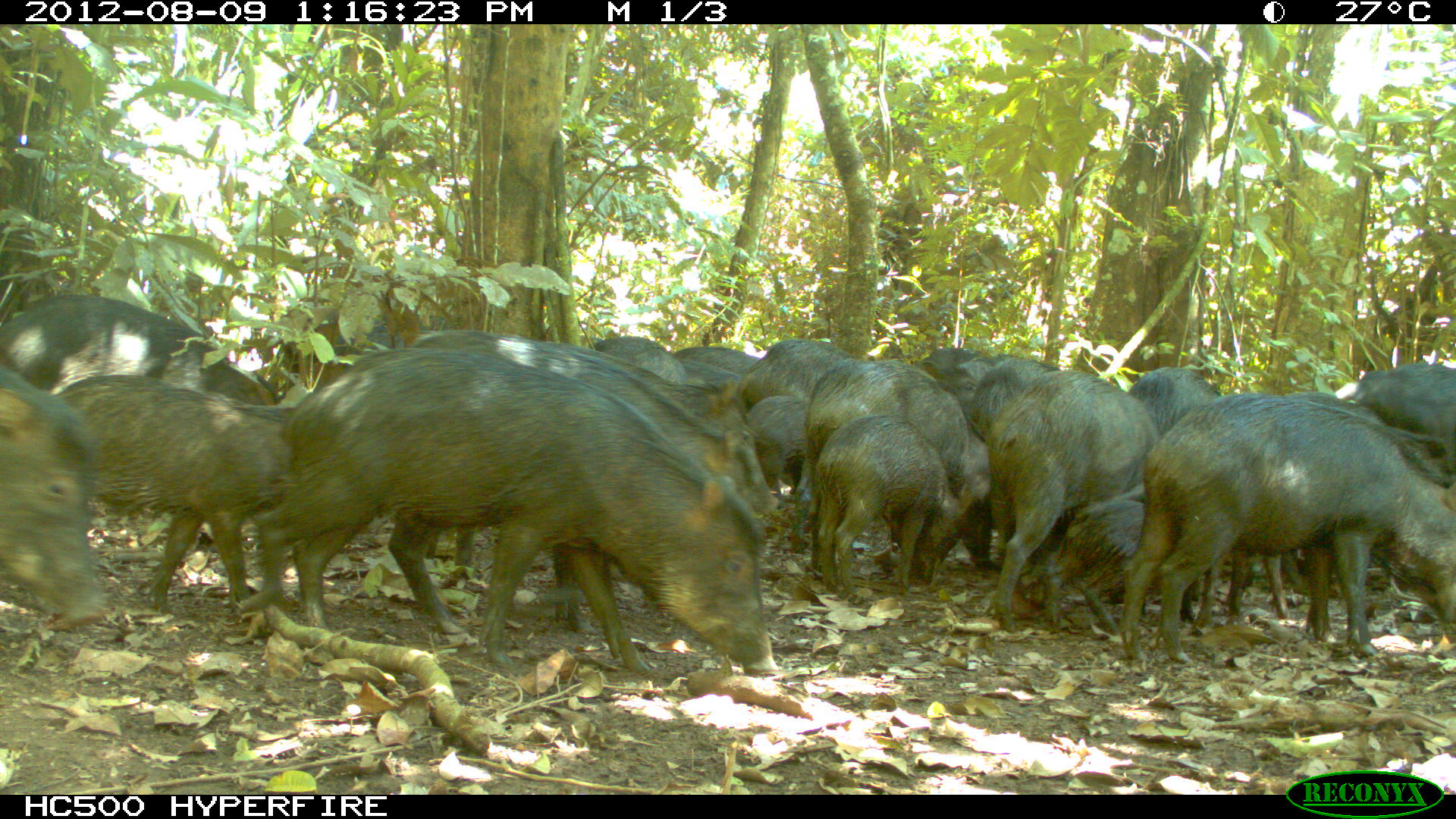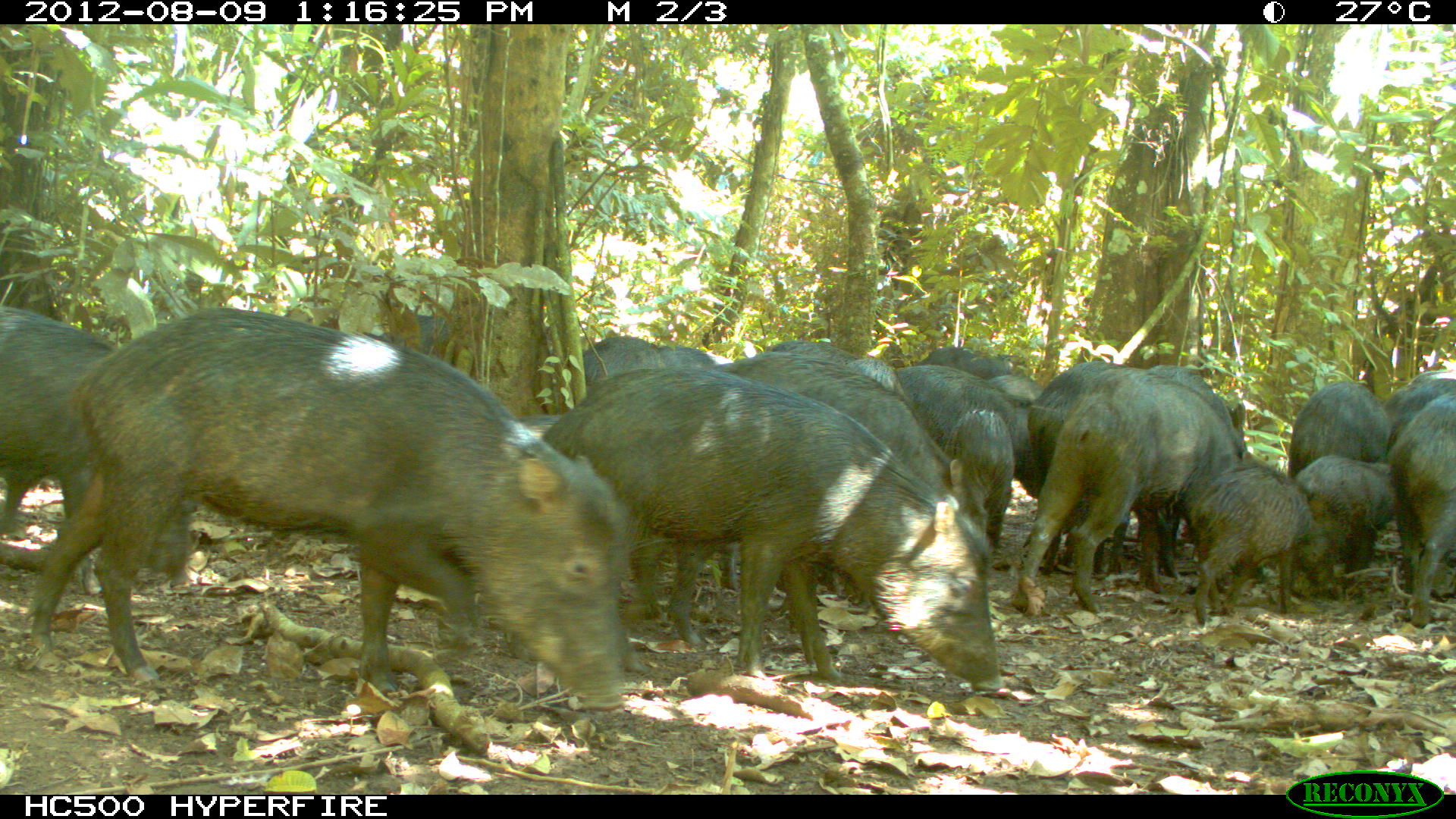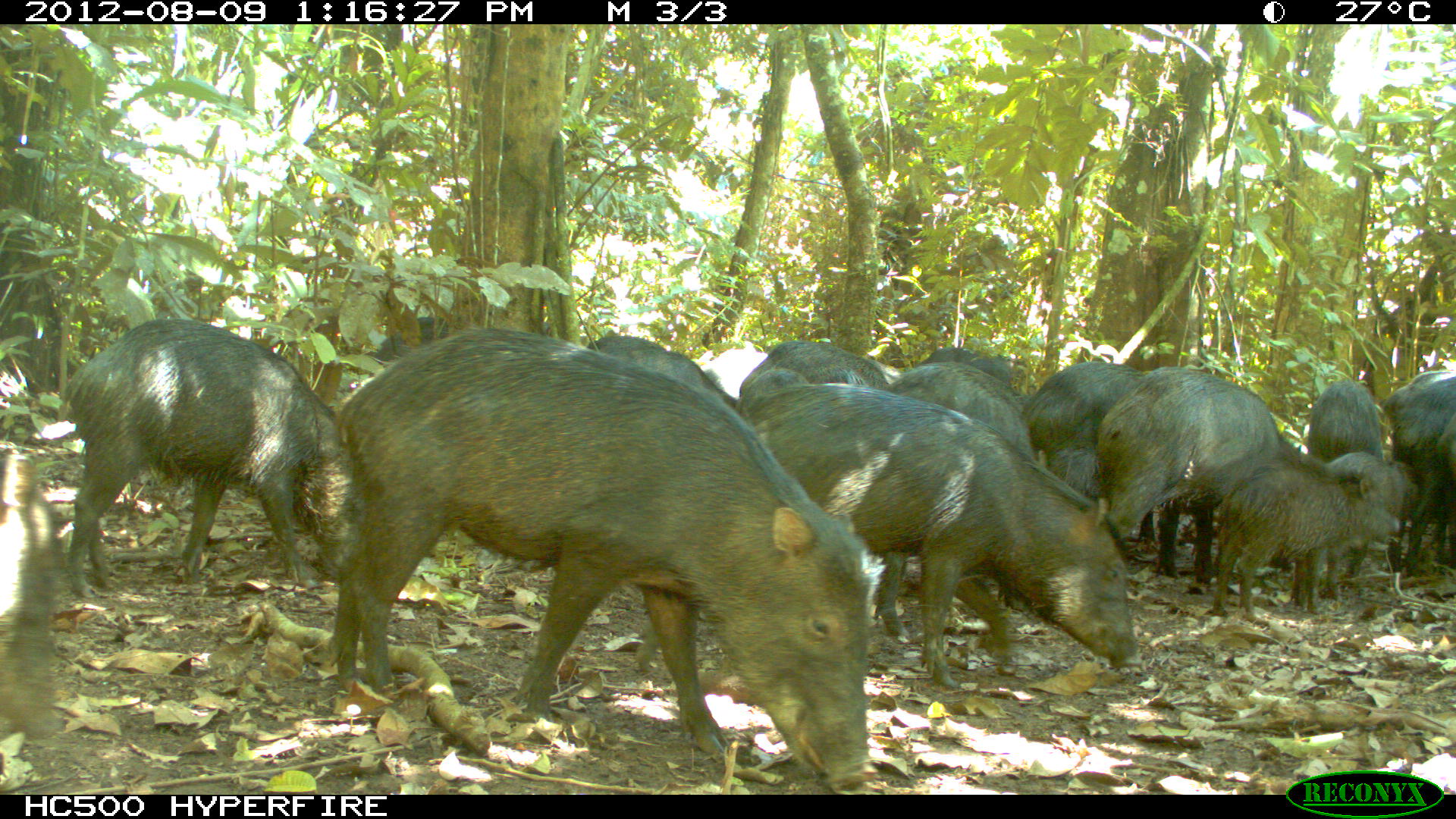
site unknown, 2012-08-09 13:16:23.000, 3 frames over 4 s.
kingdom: Animalia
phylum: Chordata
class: Mammalia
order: Artiodactyla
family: Tayassuidae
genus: Tayassu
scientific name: Tayassu pecari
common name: white-lipped peccary